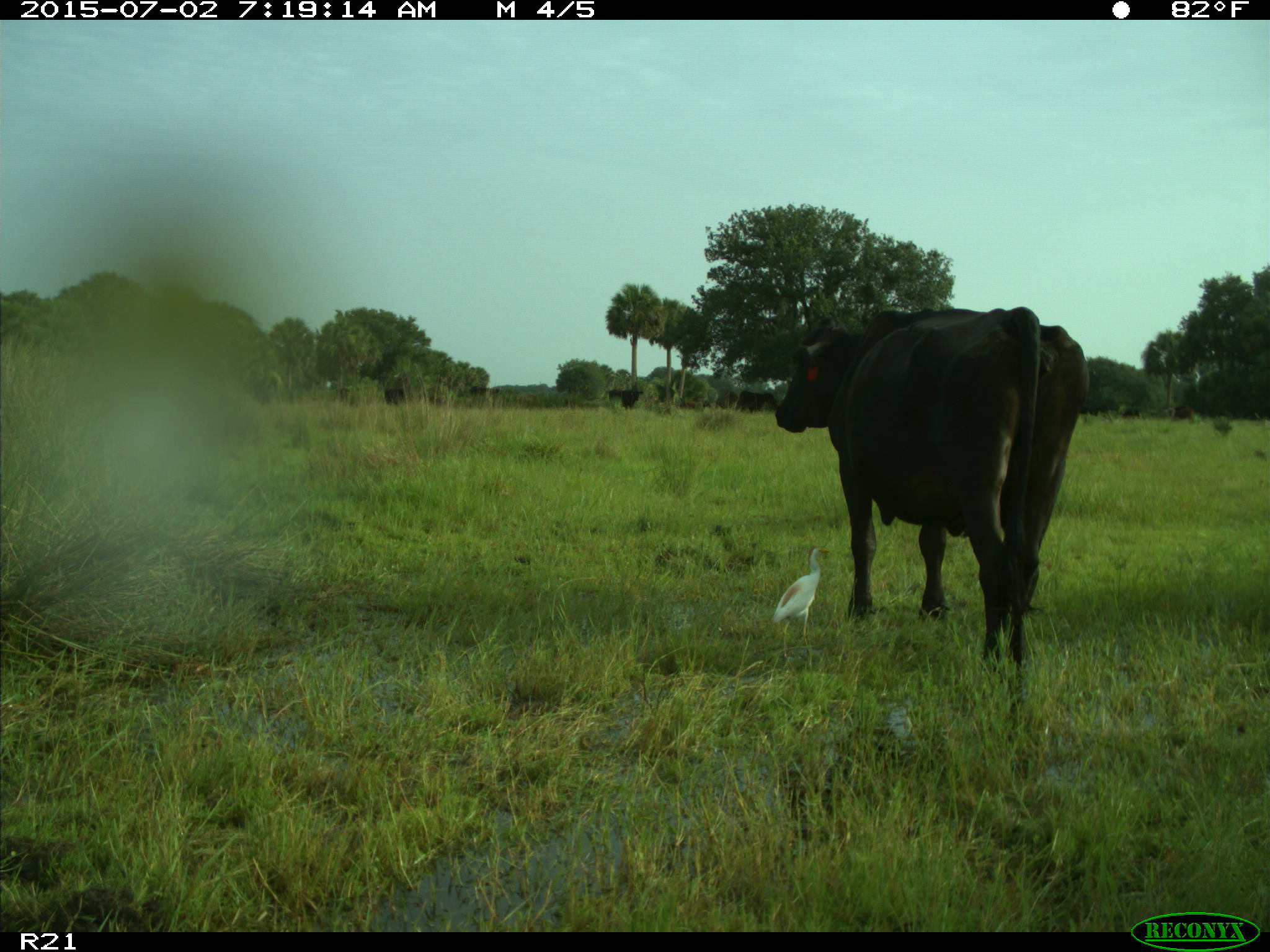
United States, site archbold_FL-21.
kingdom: Animalia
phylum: Chordata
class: Mammalia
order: Artiodactyla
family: Bovidae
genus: Bos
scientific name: Bos taurus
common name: domestic cow